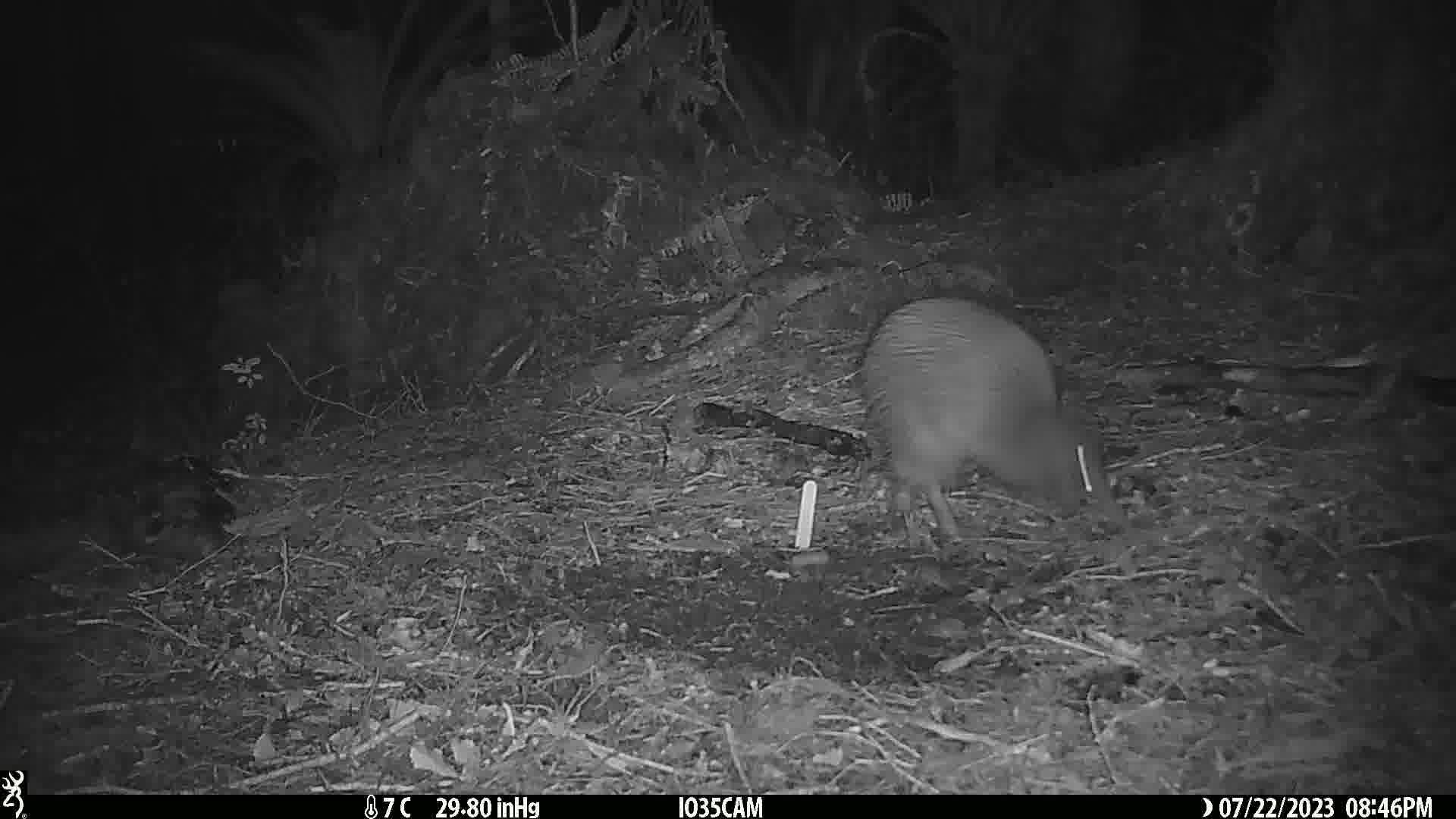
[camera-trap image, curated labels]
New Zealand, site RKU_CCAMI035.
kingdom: Animalia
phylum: Chordata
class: Aves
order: Apterygiformes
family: Apterygidae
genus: Apteryx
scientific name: Apteryx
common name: kiwi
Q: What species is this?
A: Kiwi (Apteryx).